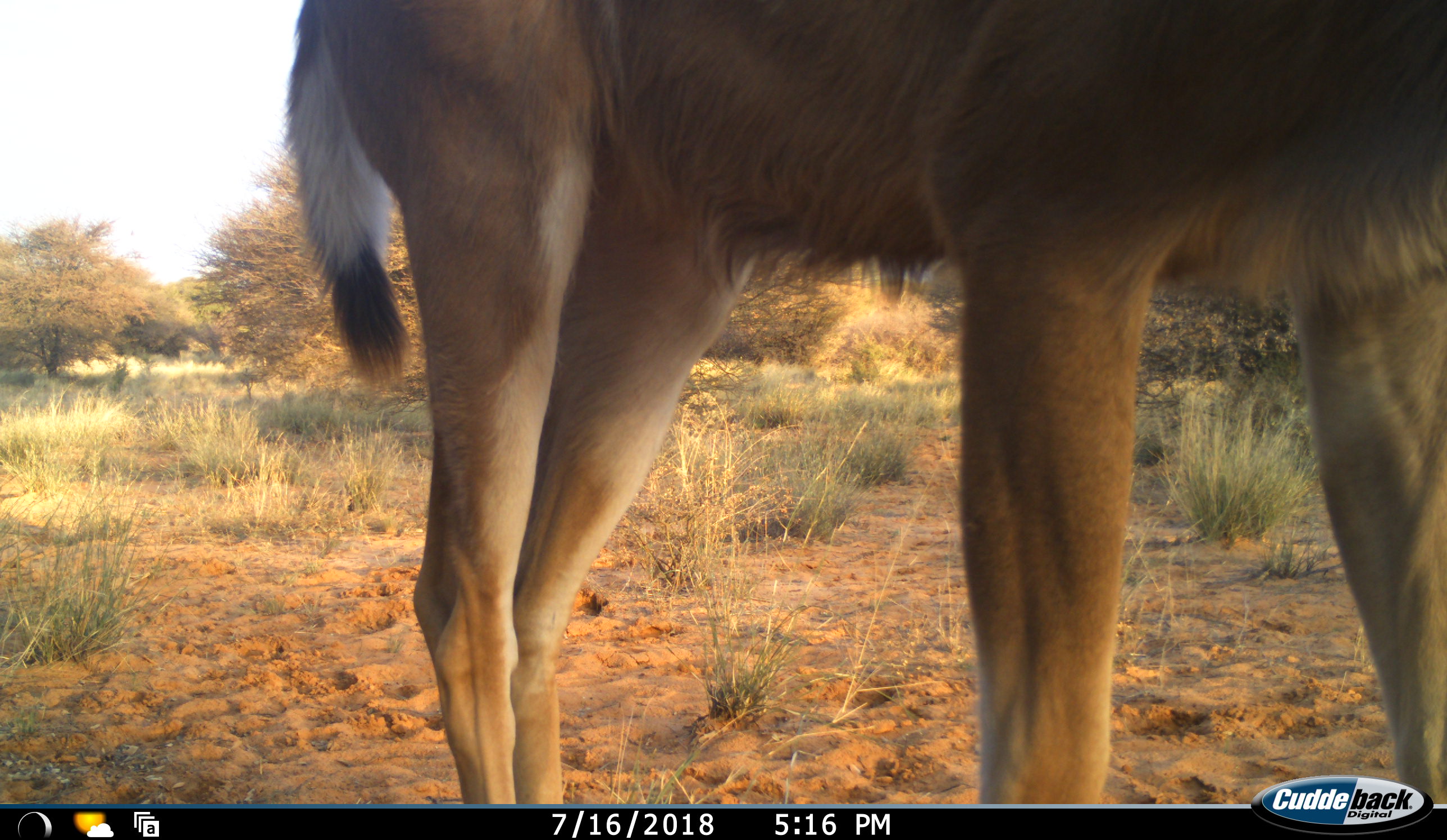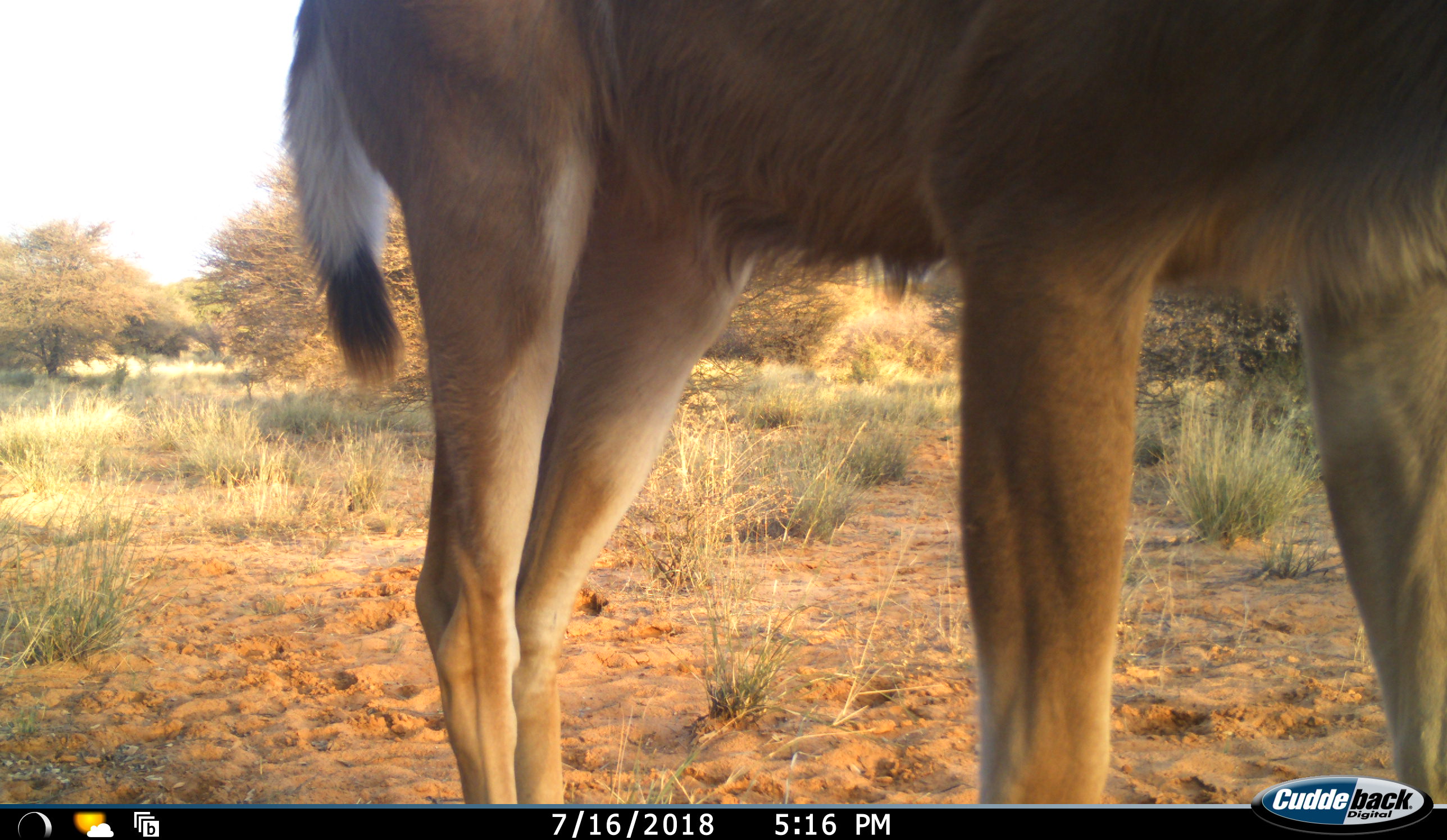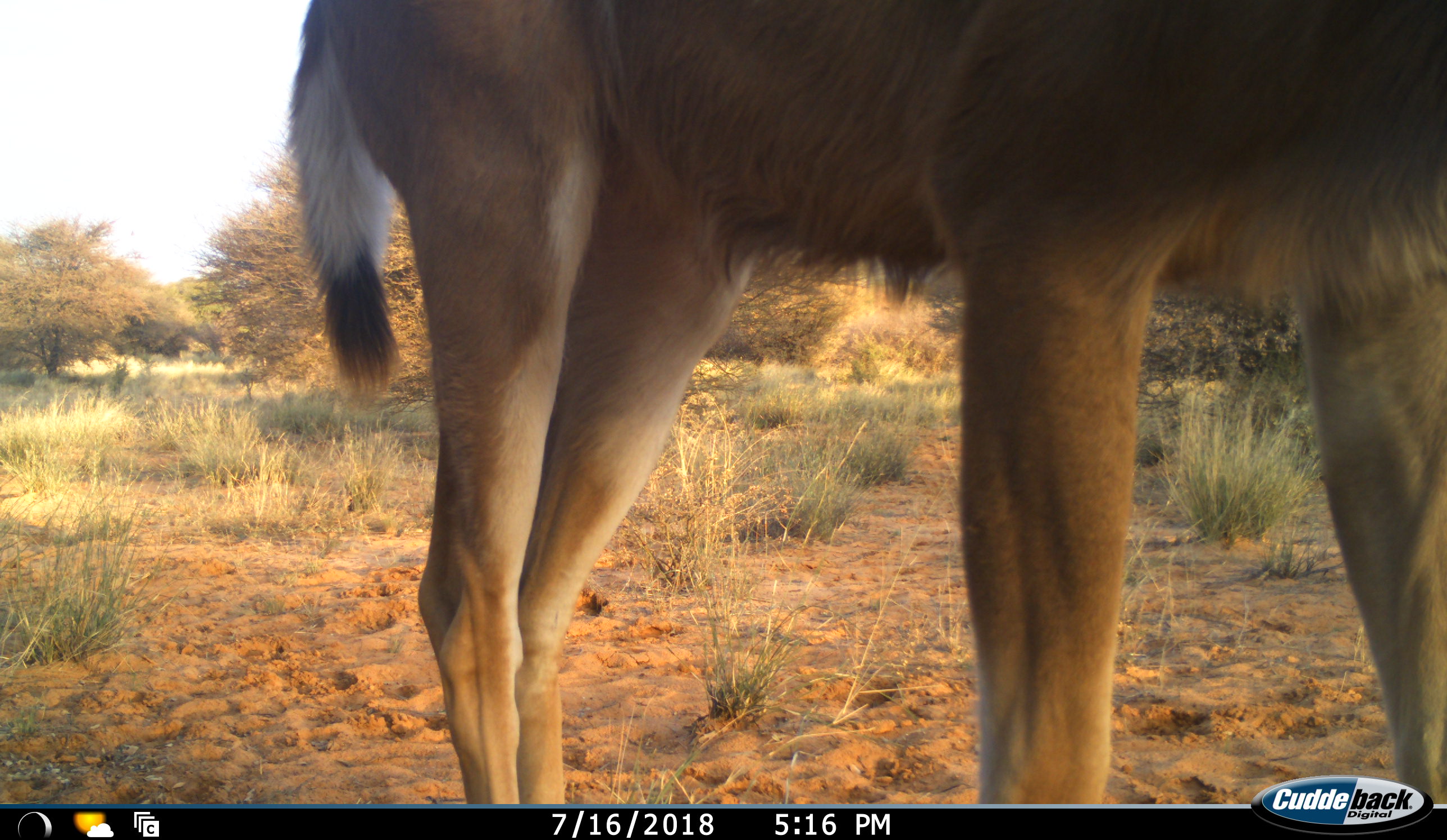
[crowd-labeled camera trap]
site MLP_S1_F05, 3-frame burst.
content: unidentified animal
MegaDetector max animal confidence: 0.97